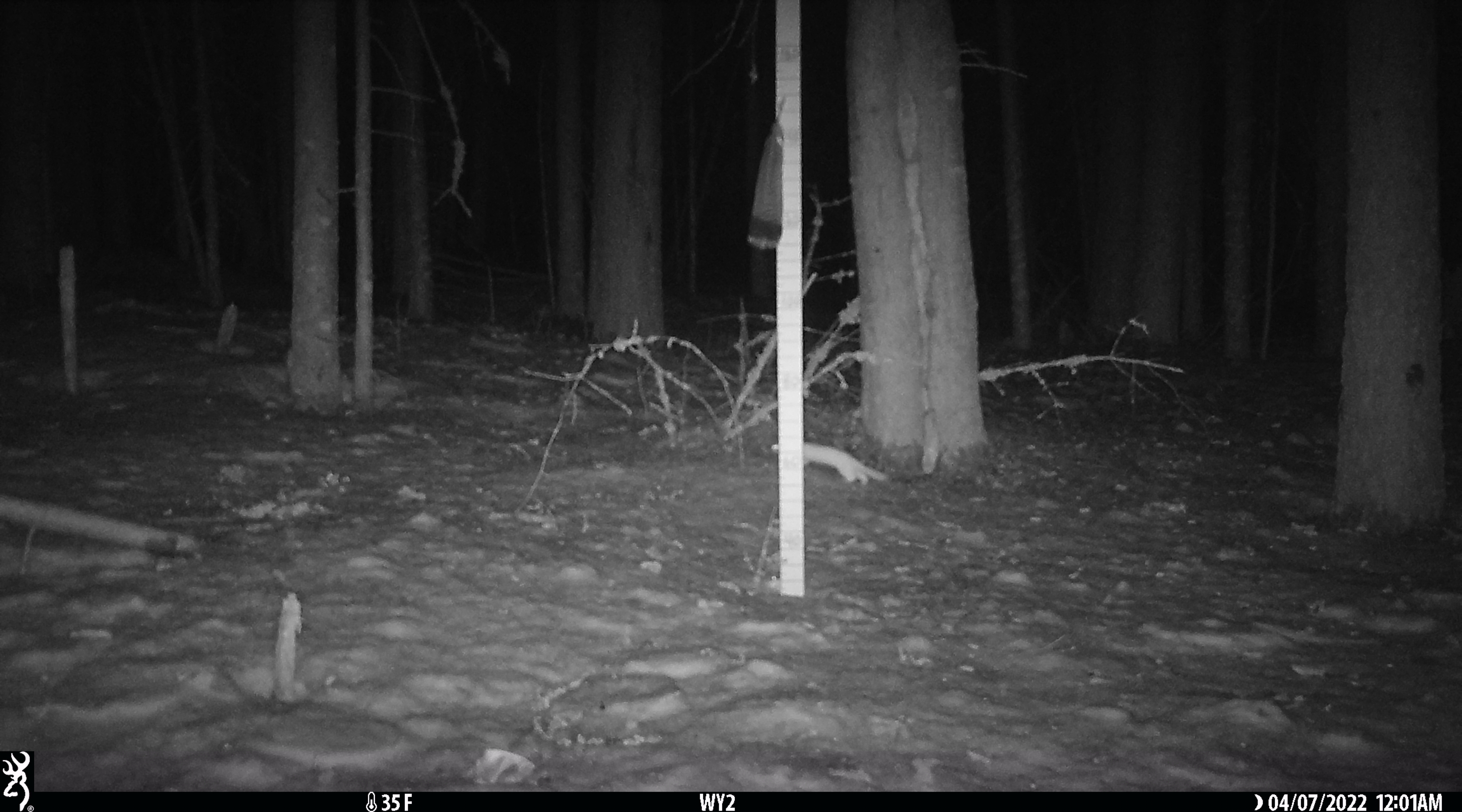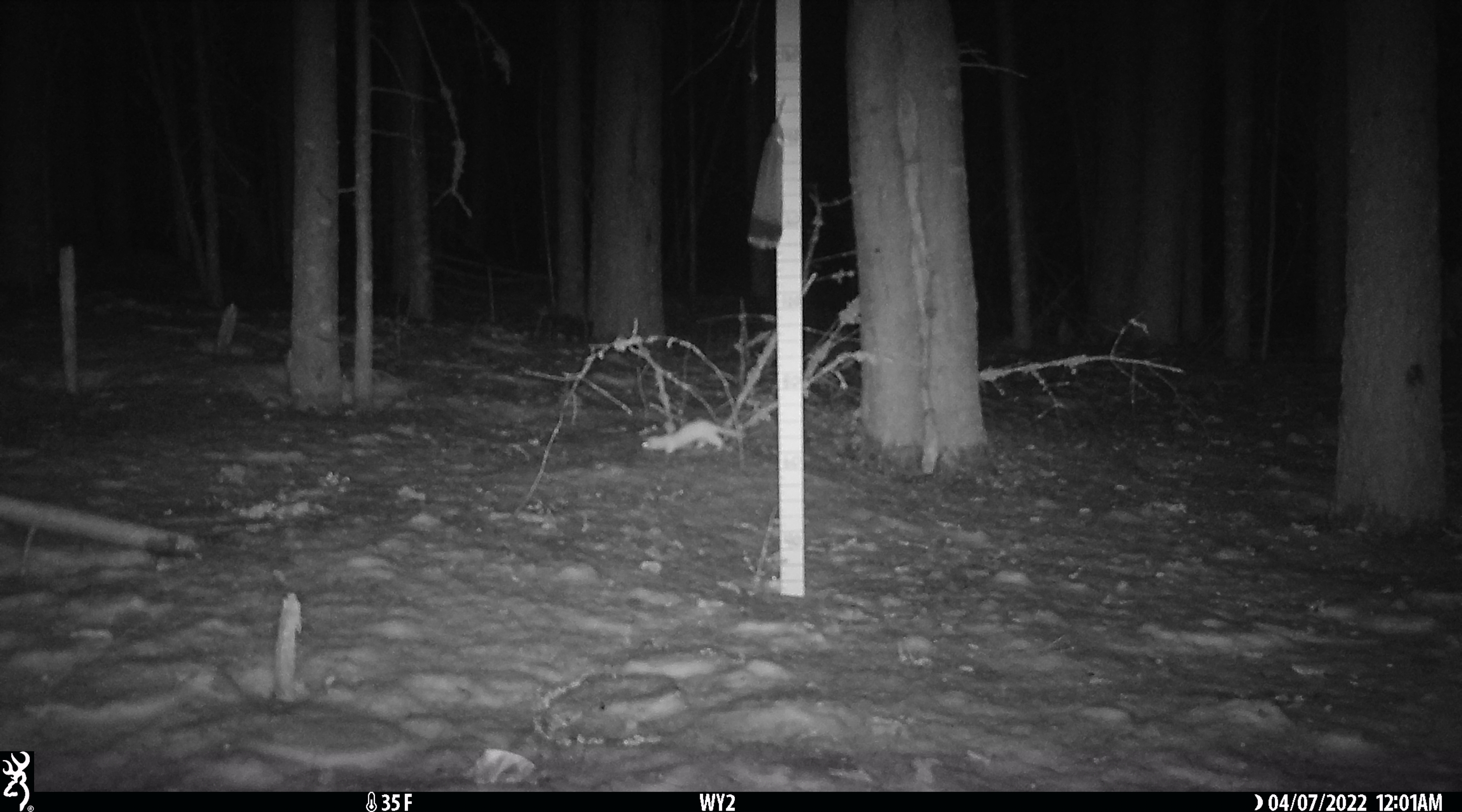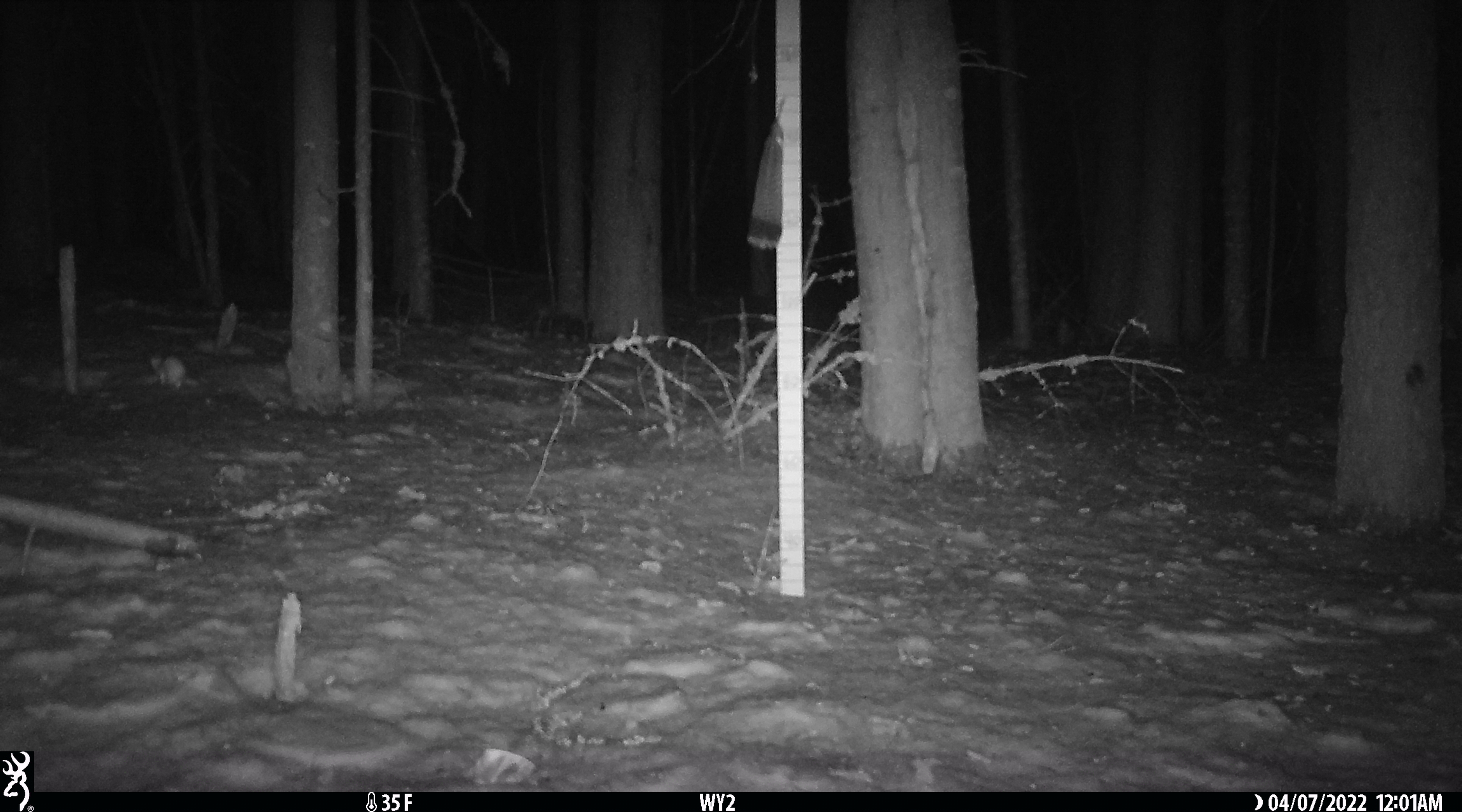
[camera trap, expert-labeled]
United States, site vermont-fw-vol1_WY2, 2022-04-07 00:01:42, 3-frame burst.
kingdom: Animalia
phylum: Chordata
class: Mammalia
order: Carnivora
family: Mustelidae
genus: Mustela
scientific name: Mustela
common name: weasel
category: weasel sp.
Weasel sp. (weasel) (Mustela).